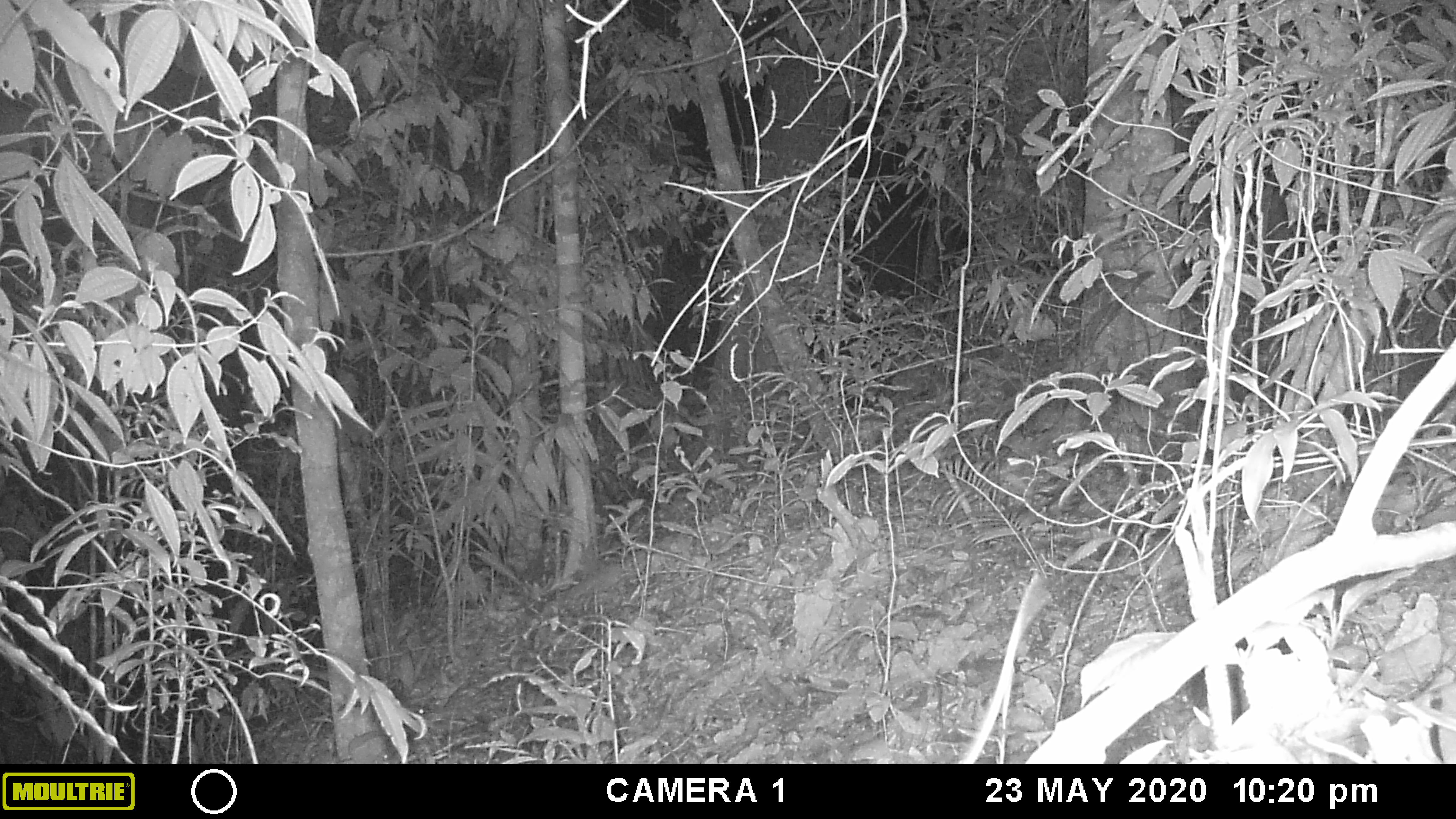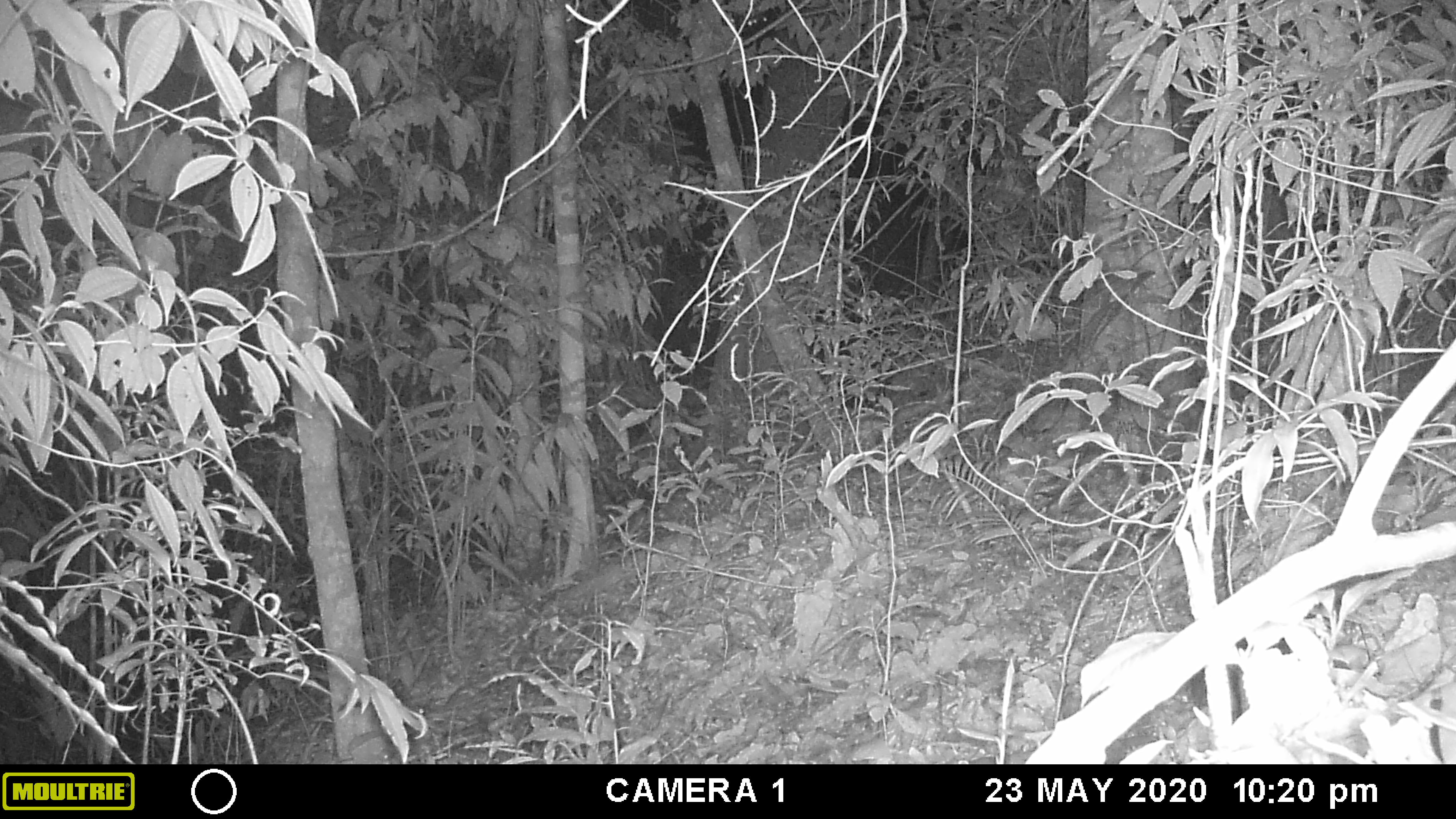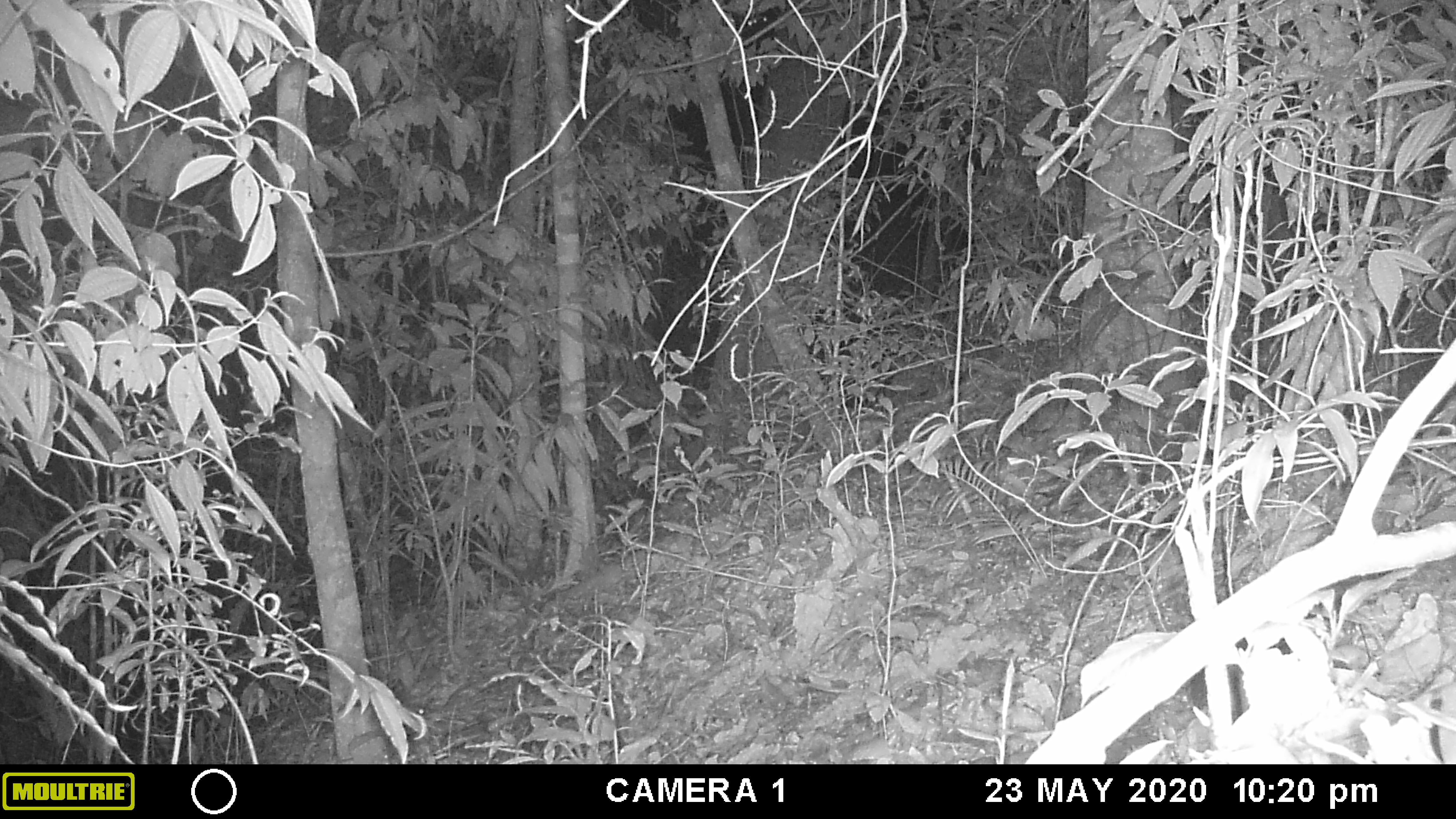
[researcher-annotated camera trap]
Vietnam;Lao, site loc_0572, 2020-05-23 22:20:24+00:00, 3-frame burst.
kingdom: Animalia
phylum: Chordata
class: Mammalia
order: Rodentia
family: Muridae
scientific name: Muridae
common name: old-world mice and rats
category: unidentified murid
Unidentified murid (old-world mice and rats) (Muridae). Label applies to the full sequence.